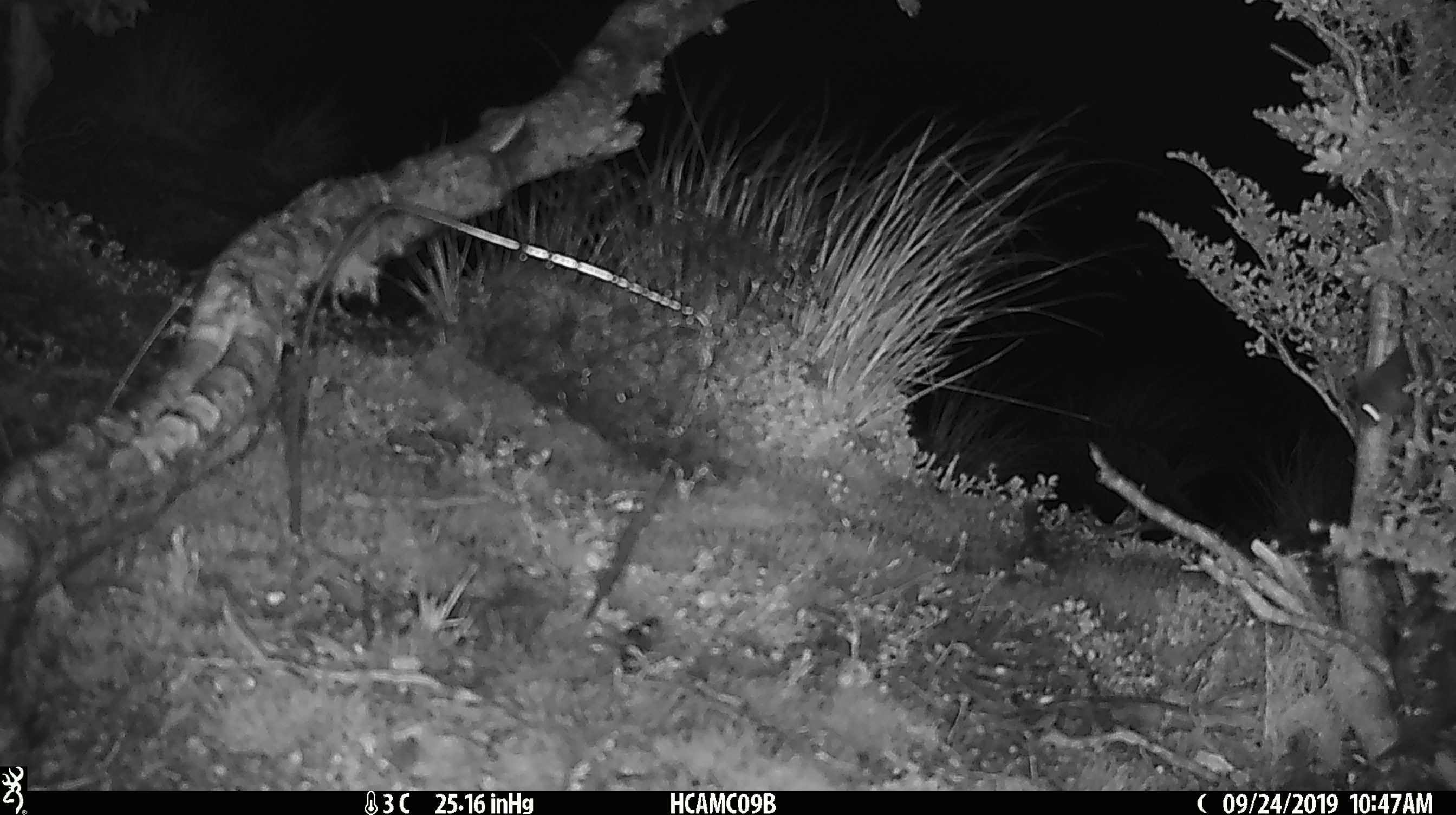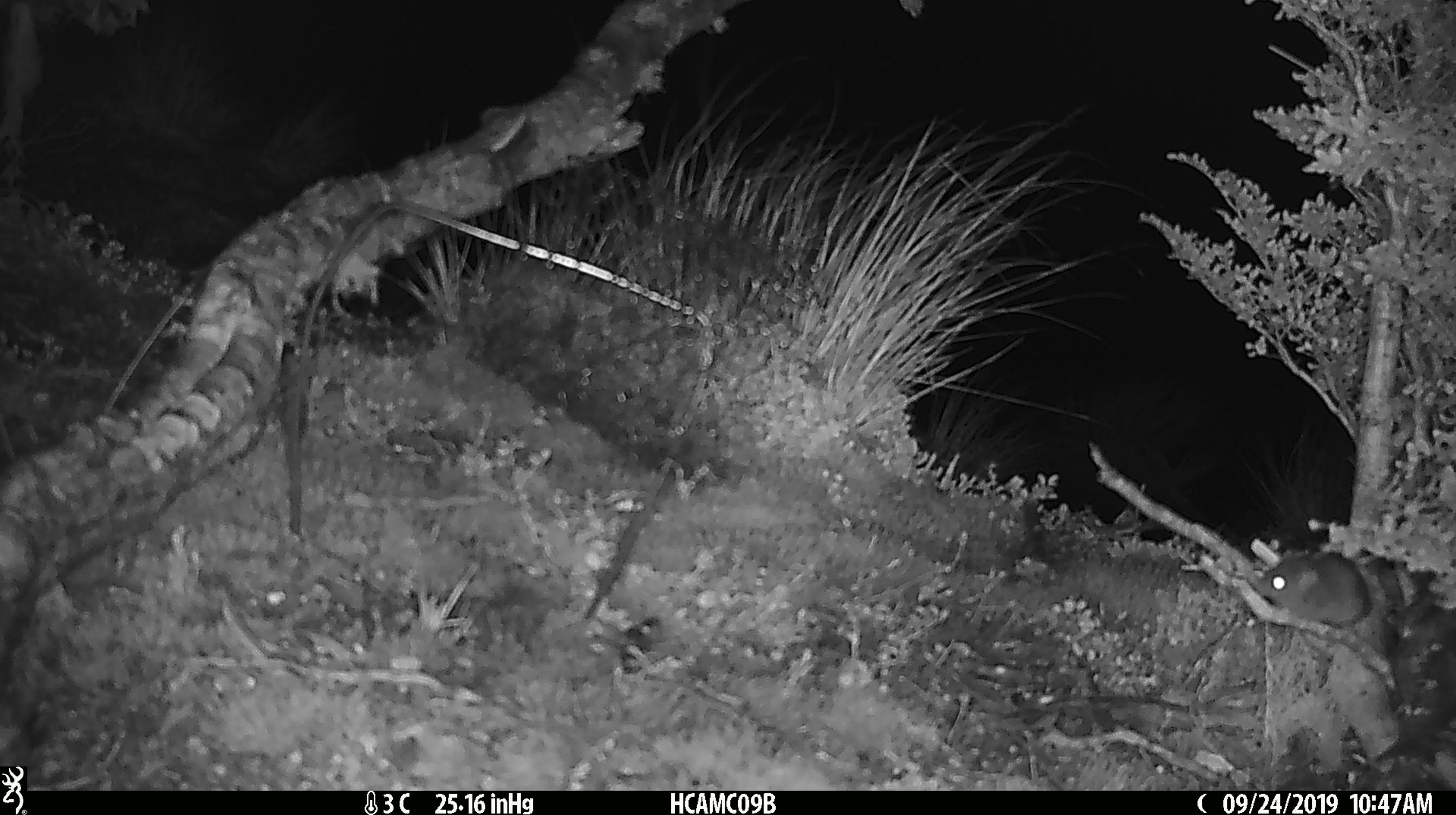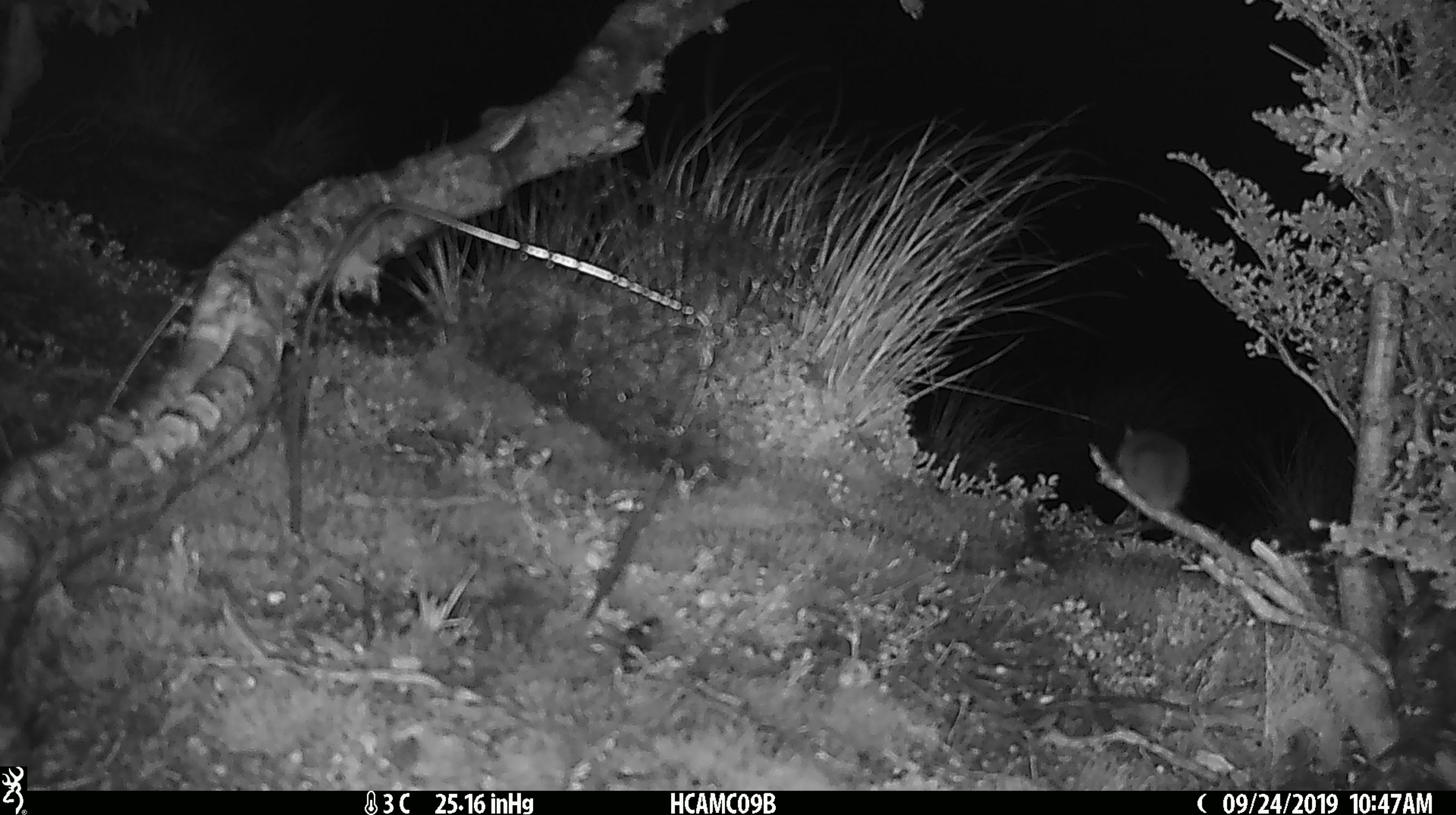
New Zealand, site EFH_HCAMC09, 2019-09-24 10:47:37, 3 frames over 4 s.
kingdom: Animalia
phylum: Chordata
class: Mammalia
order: Rodentia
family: Muridae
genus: Mus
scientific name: Mus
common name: mouse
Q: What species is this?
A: Mouse (Mus).